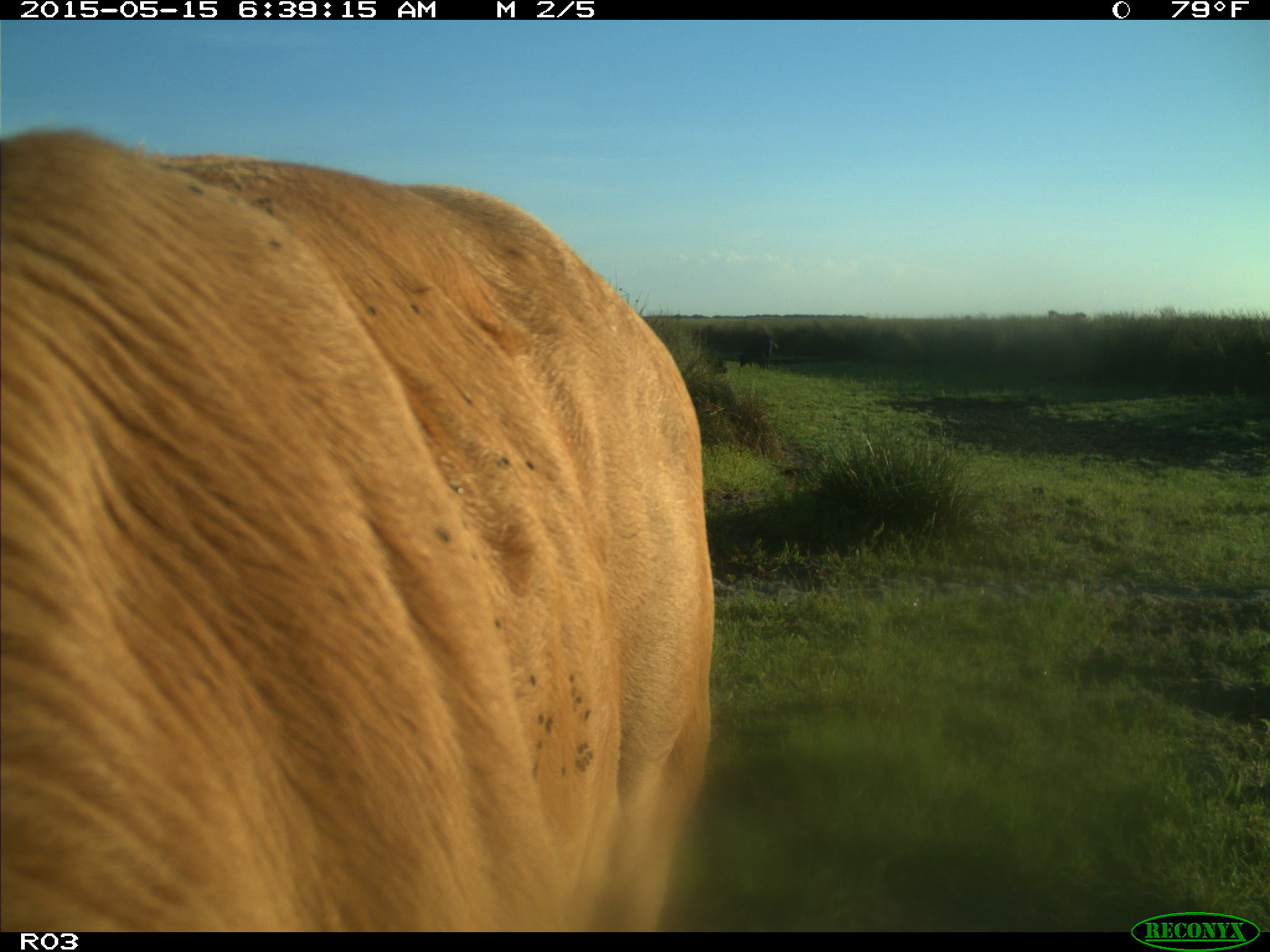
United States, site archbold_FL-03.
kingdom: Animalia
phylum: Chordata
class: Mammalia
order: Artiodactyla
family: Bovidae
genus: Bos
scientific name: Bos taurus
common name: domestic cow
Bos taurus (domestic cow).